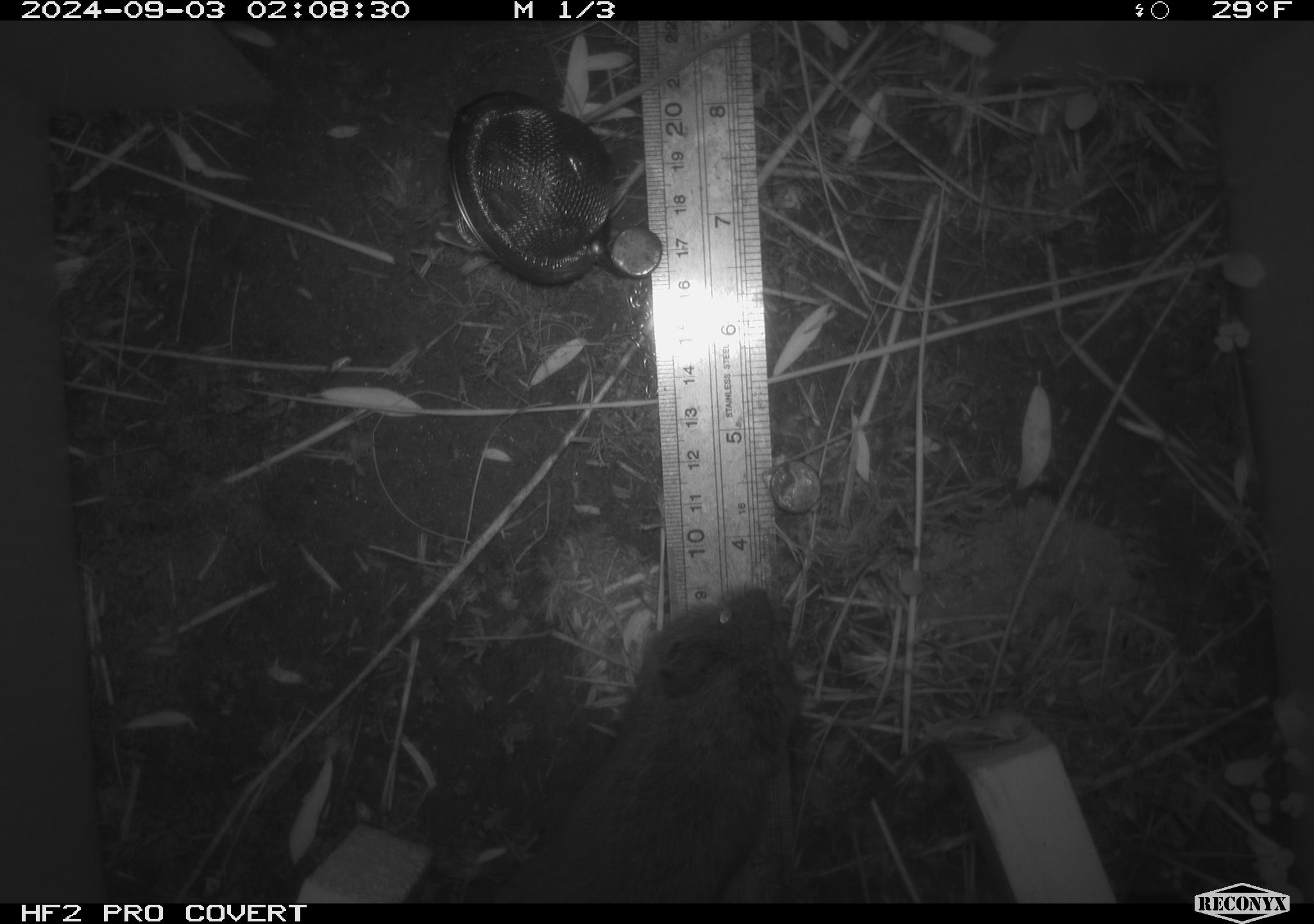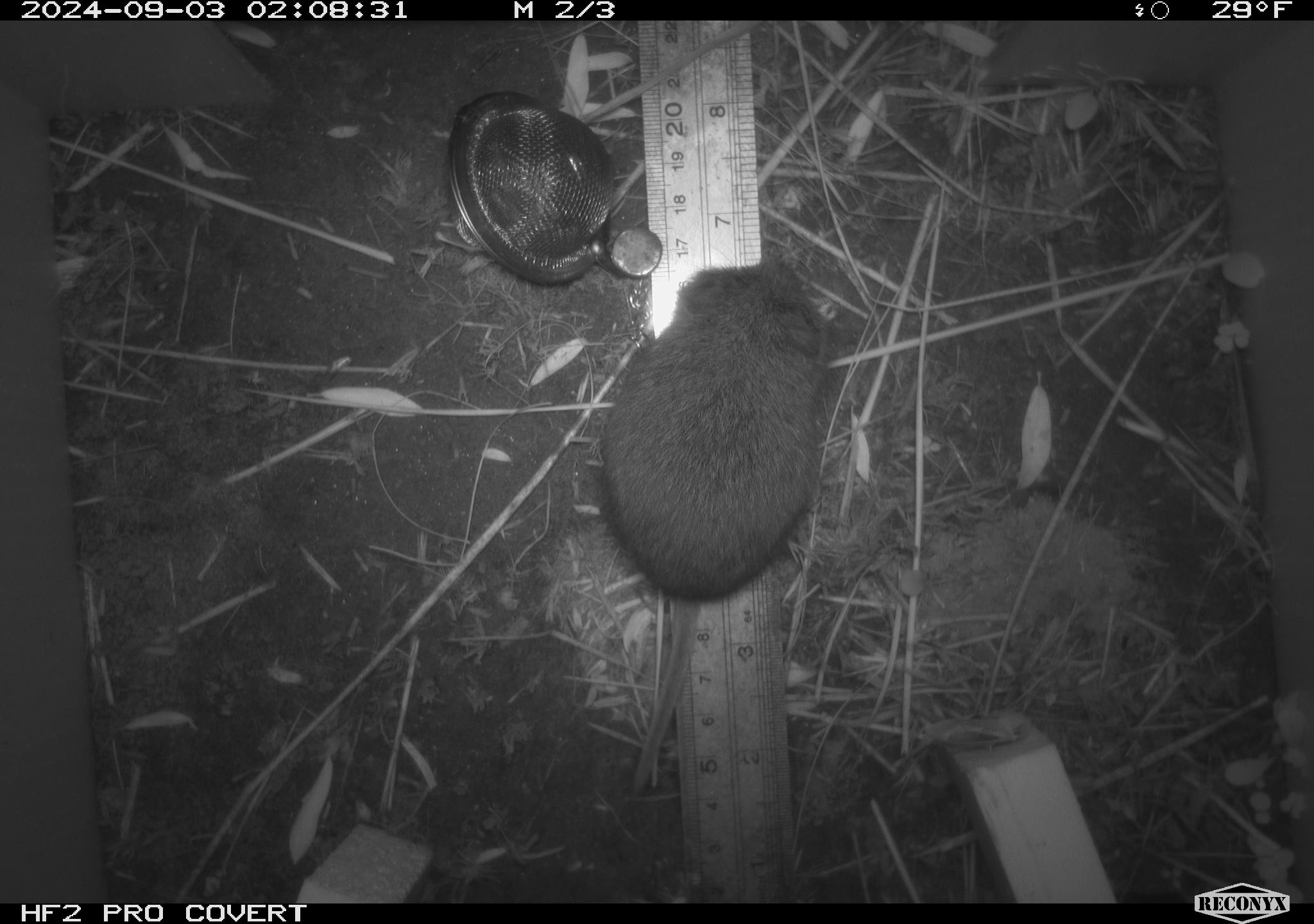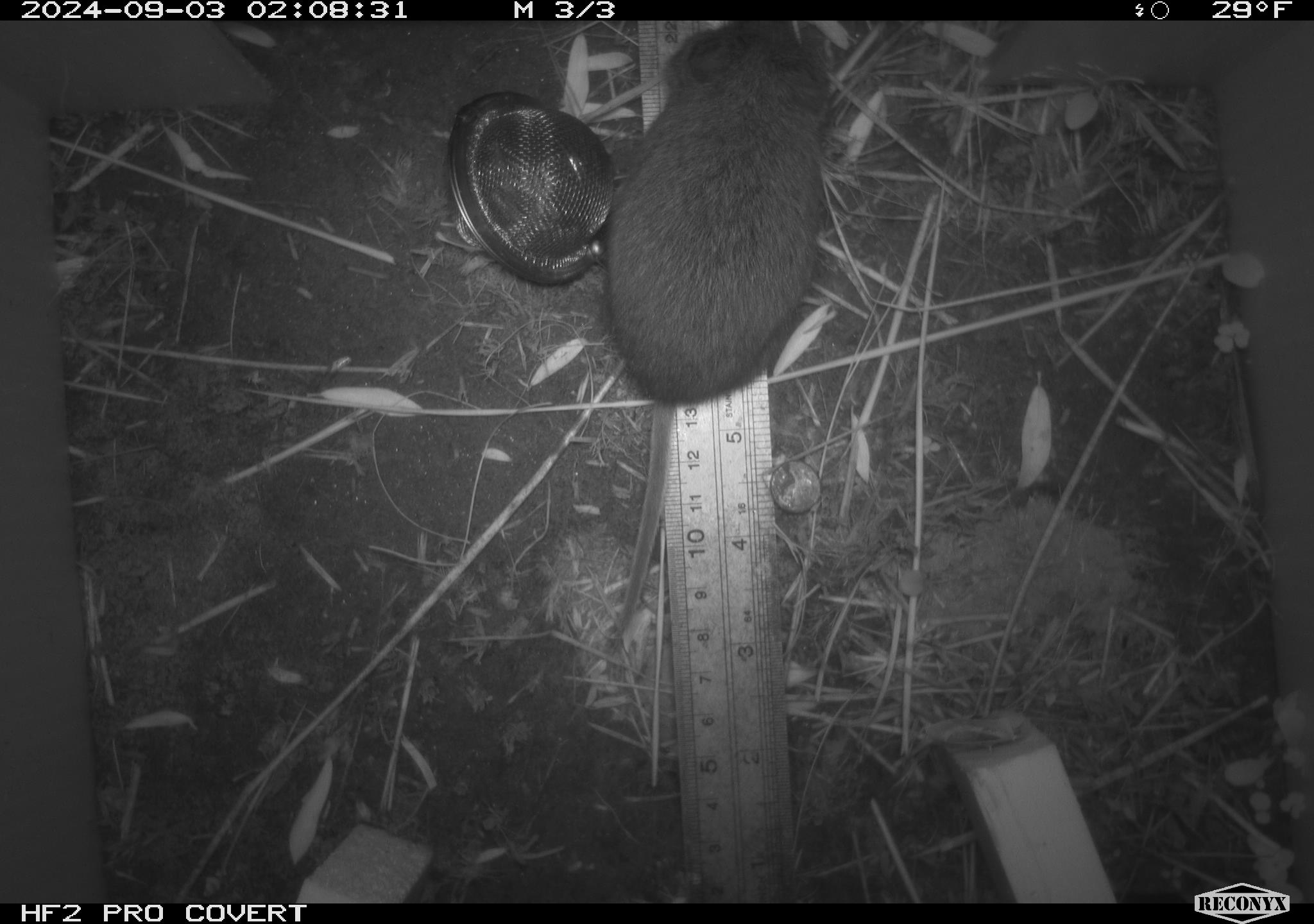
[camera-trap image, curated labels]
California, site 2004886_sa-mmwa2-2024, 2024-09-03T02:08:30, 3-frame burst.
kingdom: Animalia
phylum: Chordata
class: Mammalia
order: Rodentia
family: Cricetidae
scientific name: Arvicolinae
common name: voles, lemmings, and muskrats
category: arvicolinae subfamily